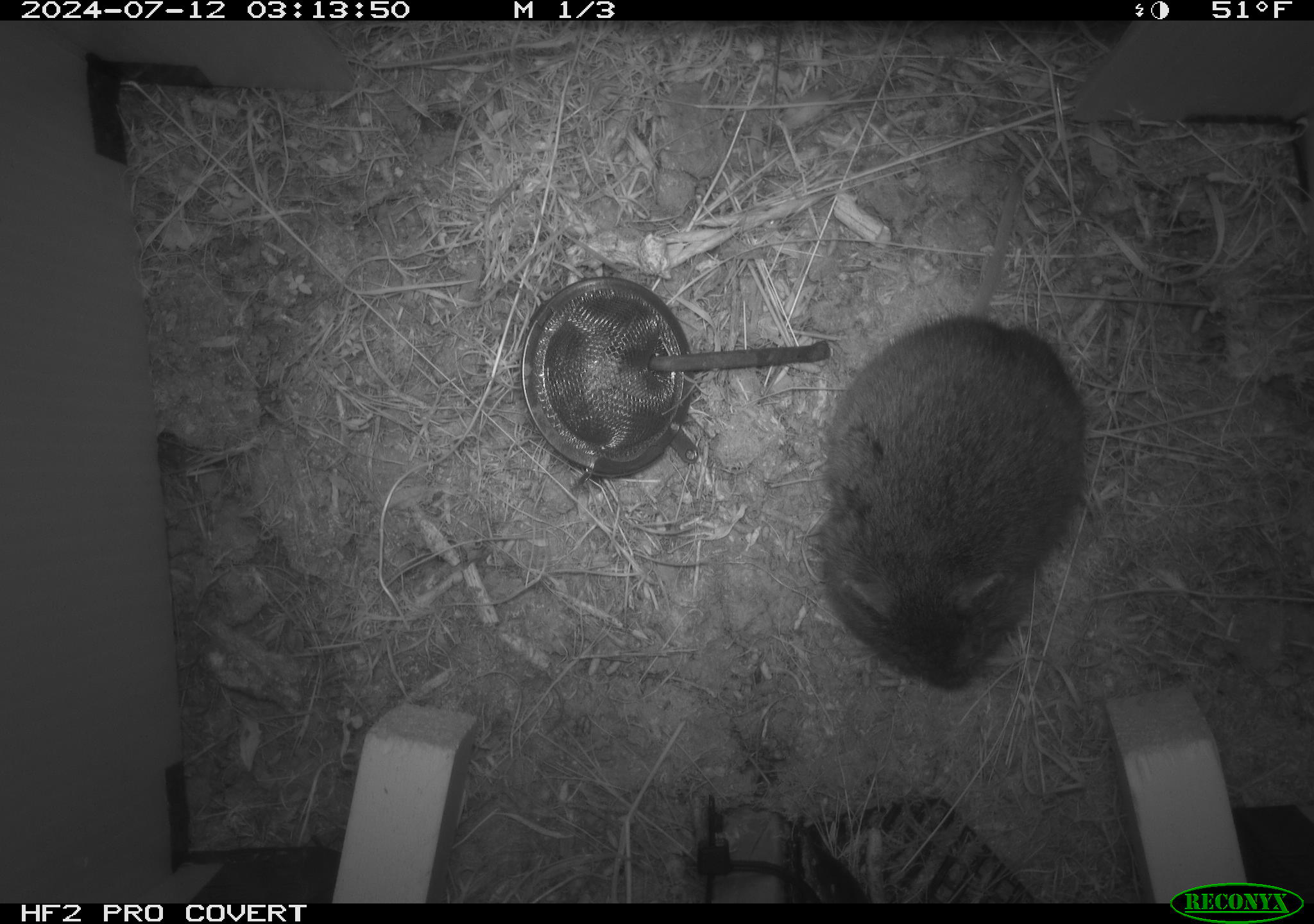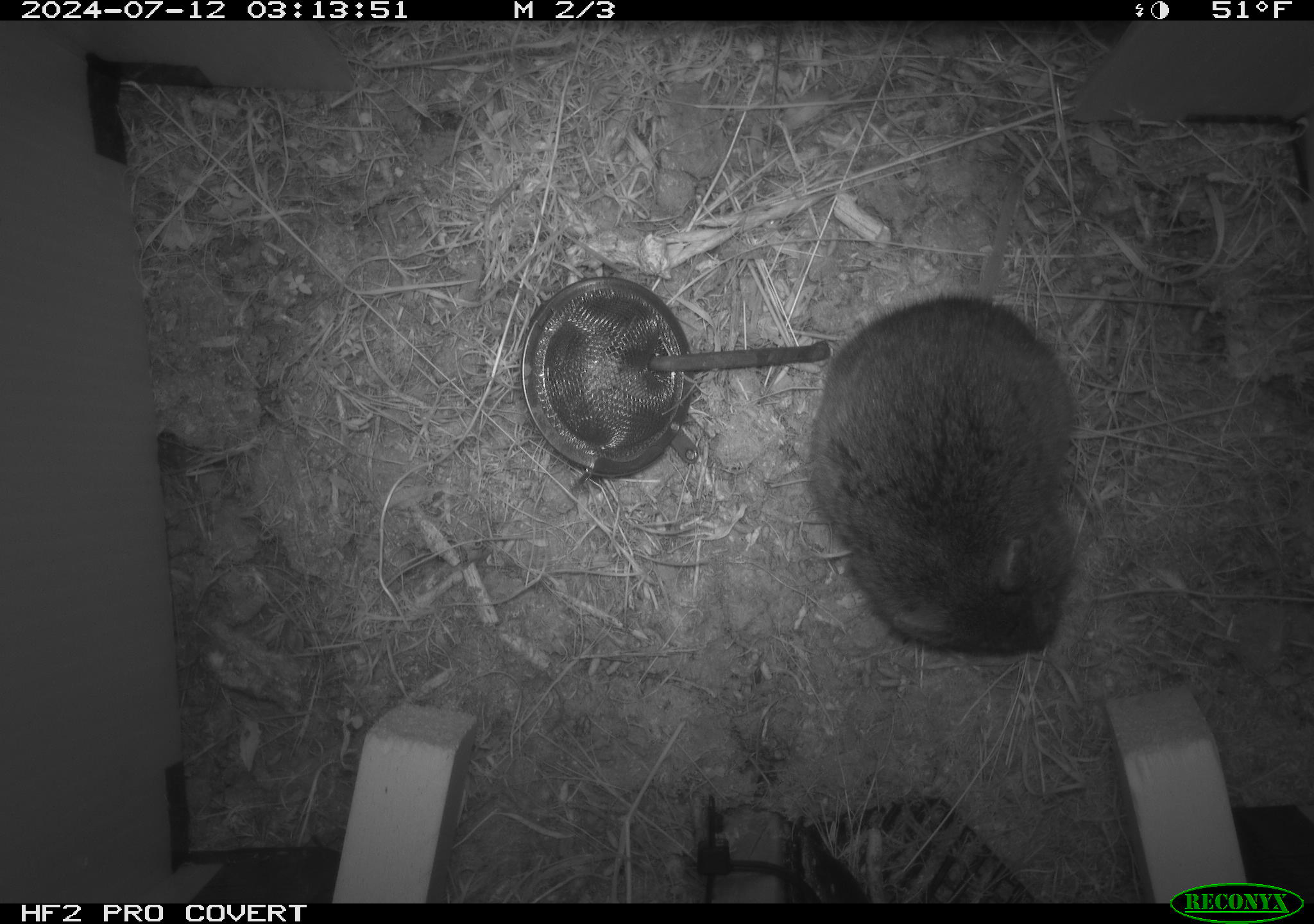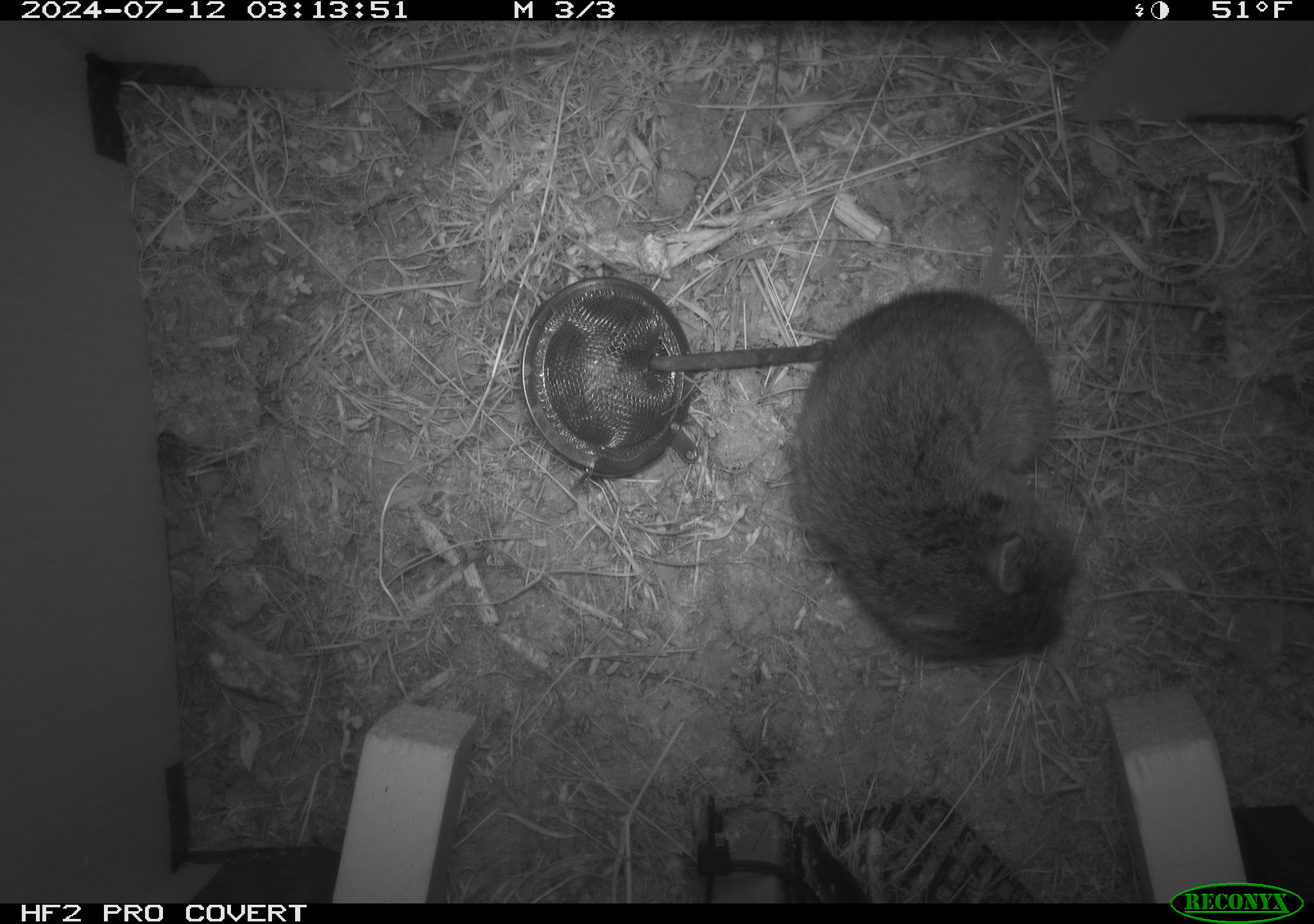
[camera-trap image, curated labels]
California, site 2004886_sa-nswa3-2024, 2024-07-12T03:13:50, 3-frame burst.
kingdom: Animalia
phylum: Chordata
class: Mammalia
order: Rodentia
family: Cricetidae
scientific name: Arvicolinae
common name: voles, lemmings, and muskrats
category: arvicolinae subfamily